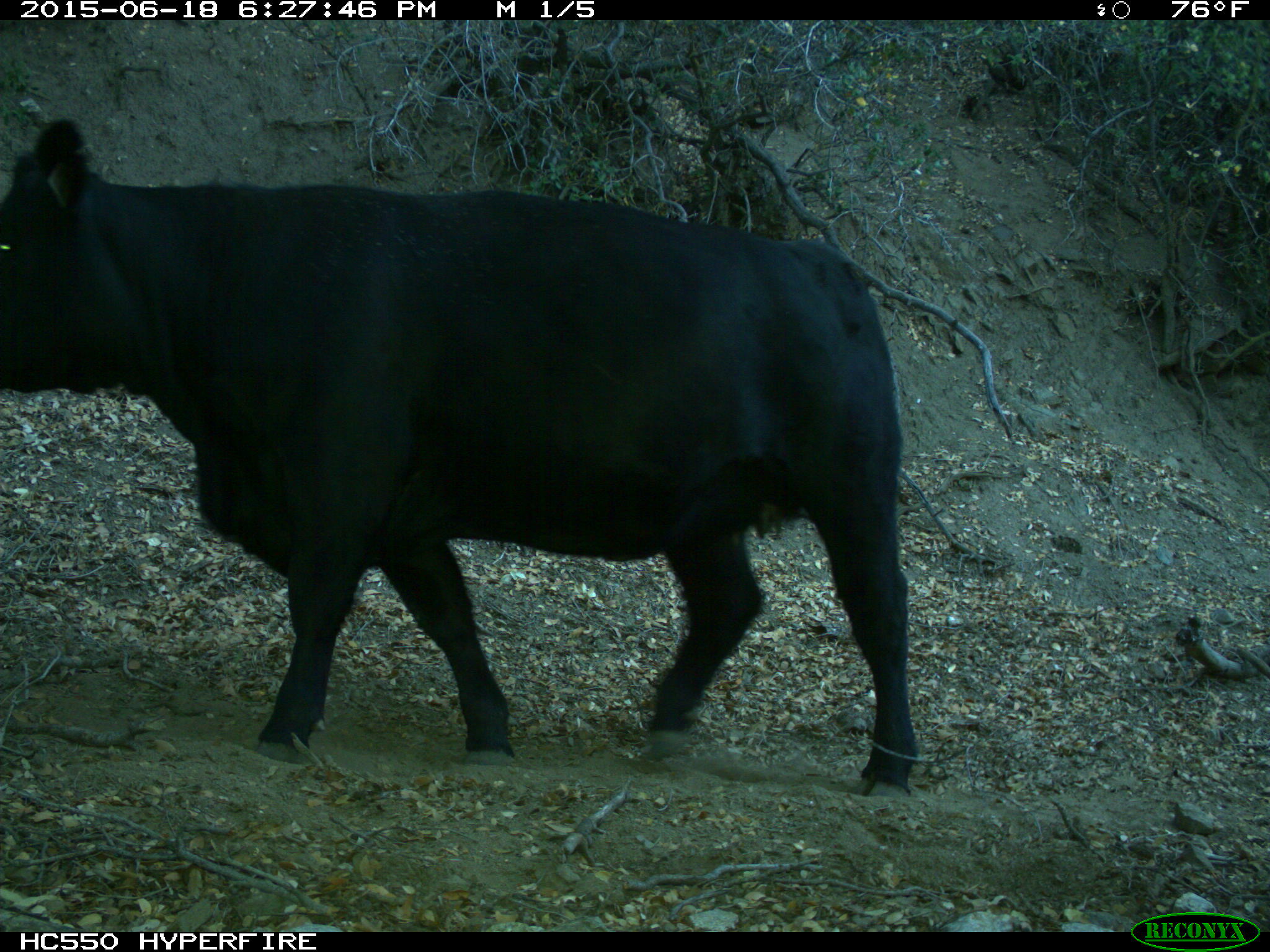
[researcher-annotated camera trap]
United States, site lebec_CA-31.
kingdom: Animalia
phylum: Chordata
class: Mammalia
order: Artiodactyla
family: Bovidae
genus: Bos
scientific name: Bos taurus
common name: domestic cow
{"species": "Bos taurus (domestic cow)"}